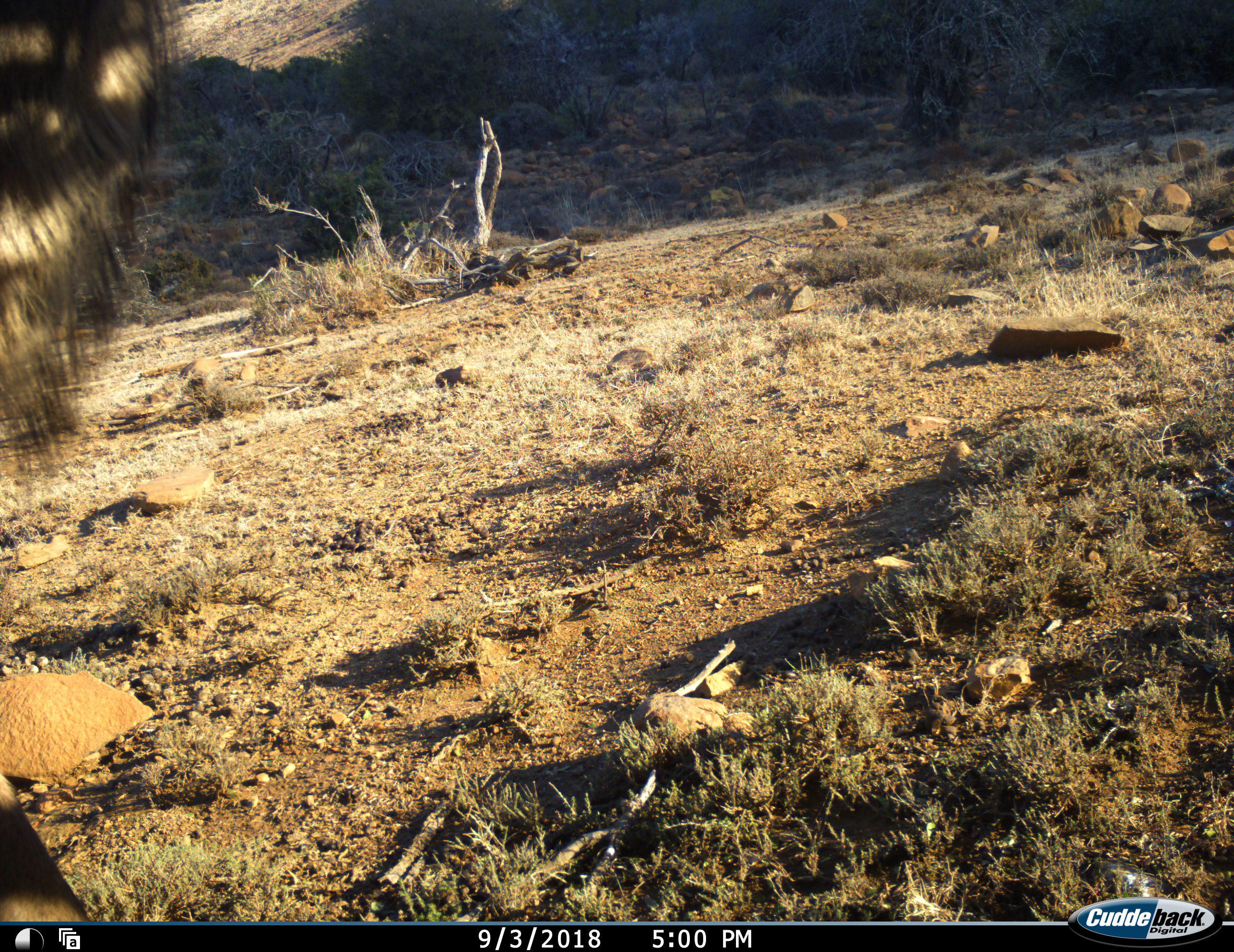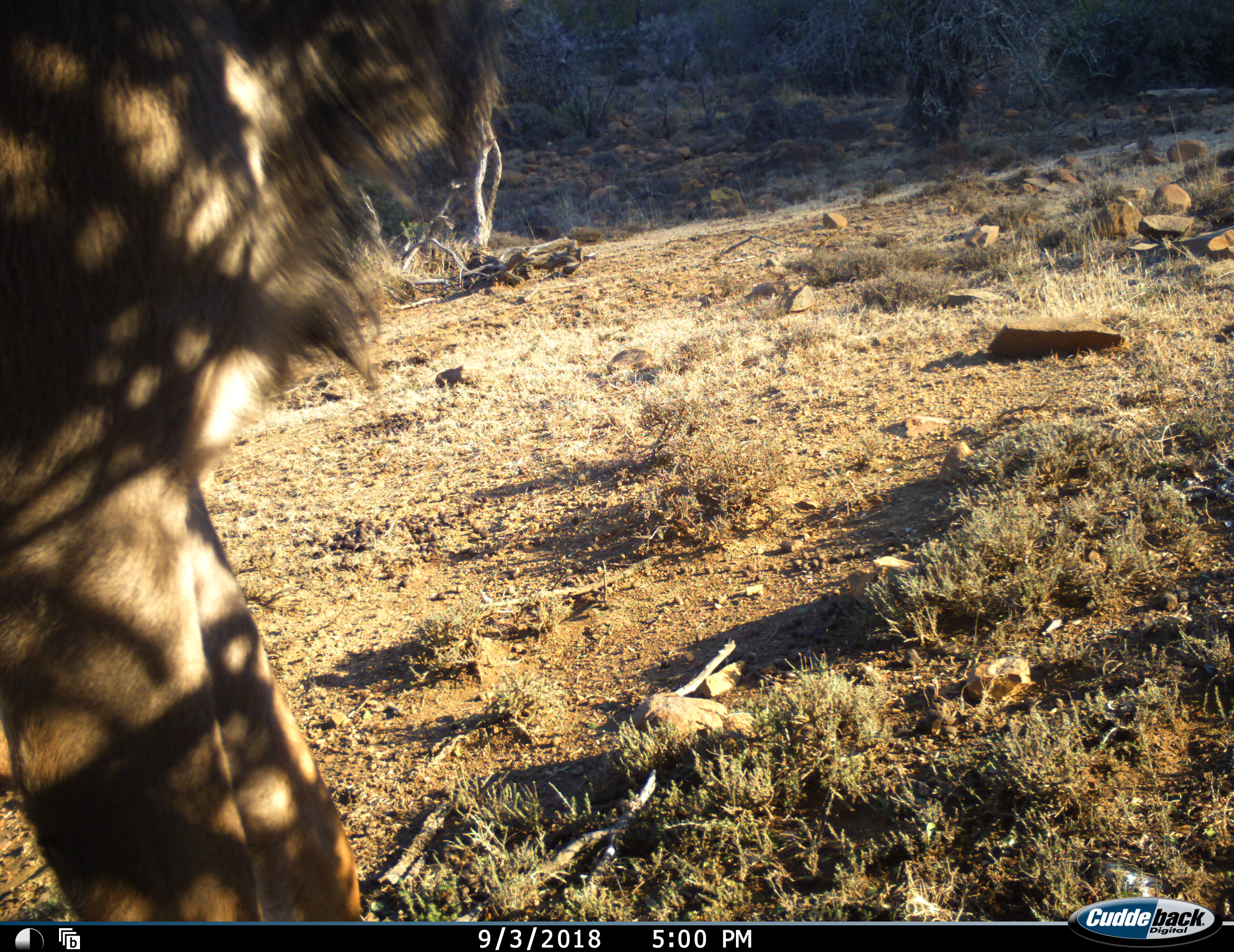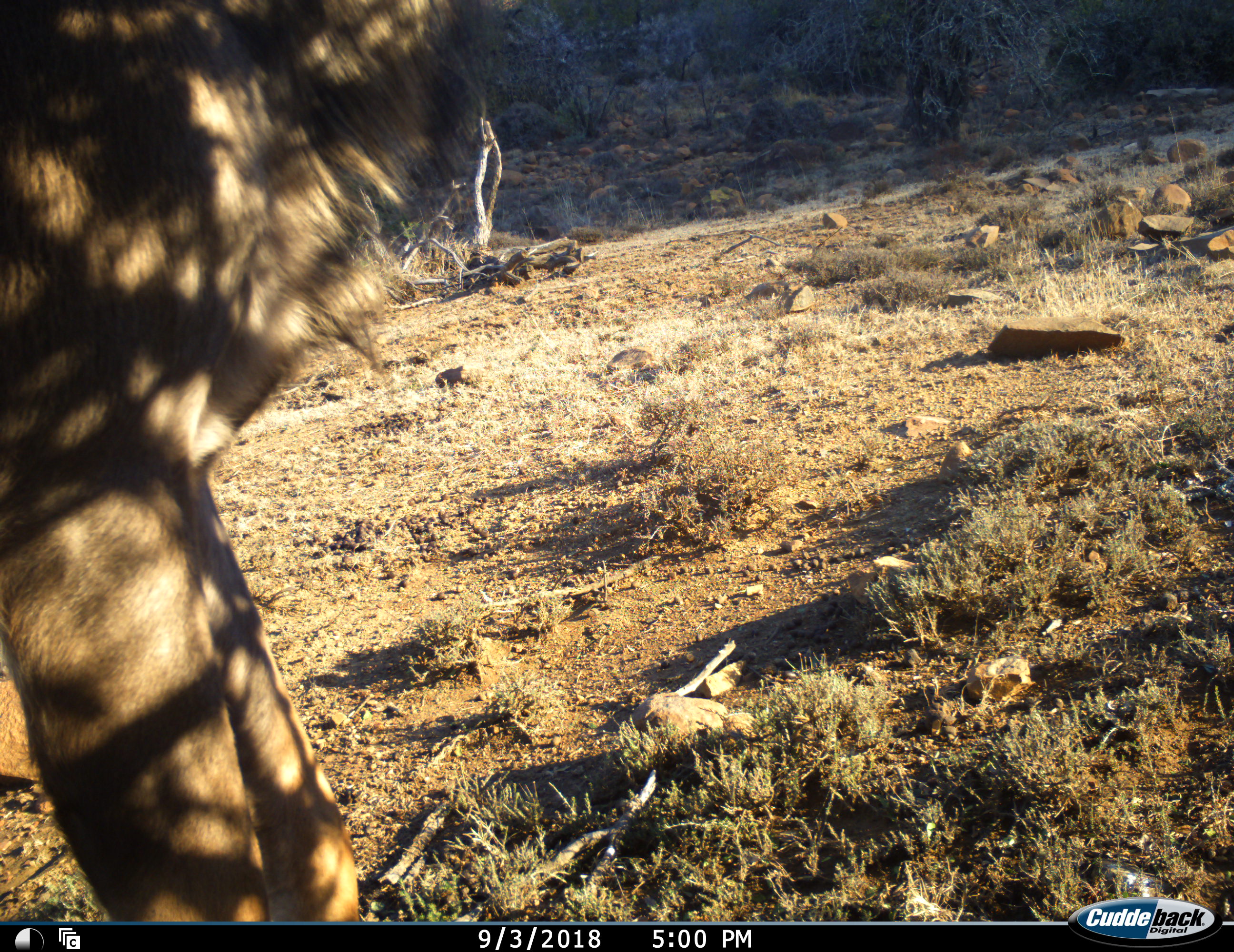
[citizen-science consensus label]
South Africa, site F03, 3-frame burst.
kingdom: Animalia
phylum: Chordata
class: Mammalia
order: Artiodactyla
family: Bovidae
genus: Tragelaphus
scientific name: Tragelaphus strepsiceros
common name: greater kudu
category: kudu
Kudu (greater kudu) (Tragelaphus strepsiceros), count 1. Behavior (volunteer vote fractions): standing 67%, resting 0%, moving 33%, interacting 0%. Young present (vote fraction): 0%. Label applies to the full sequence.